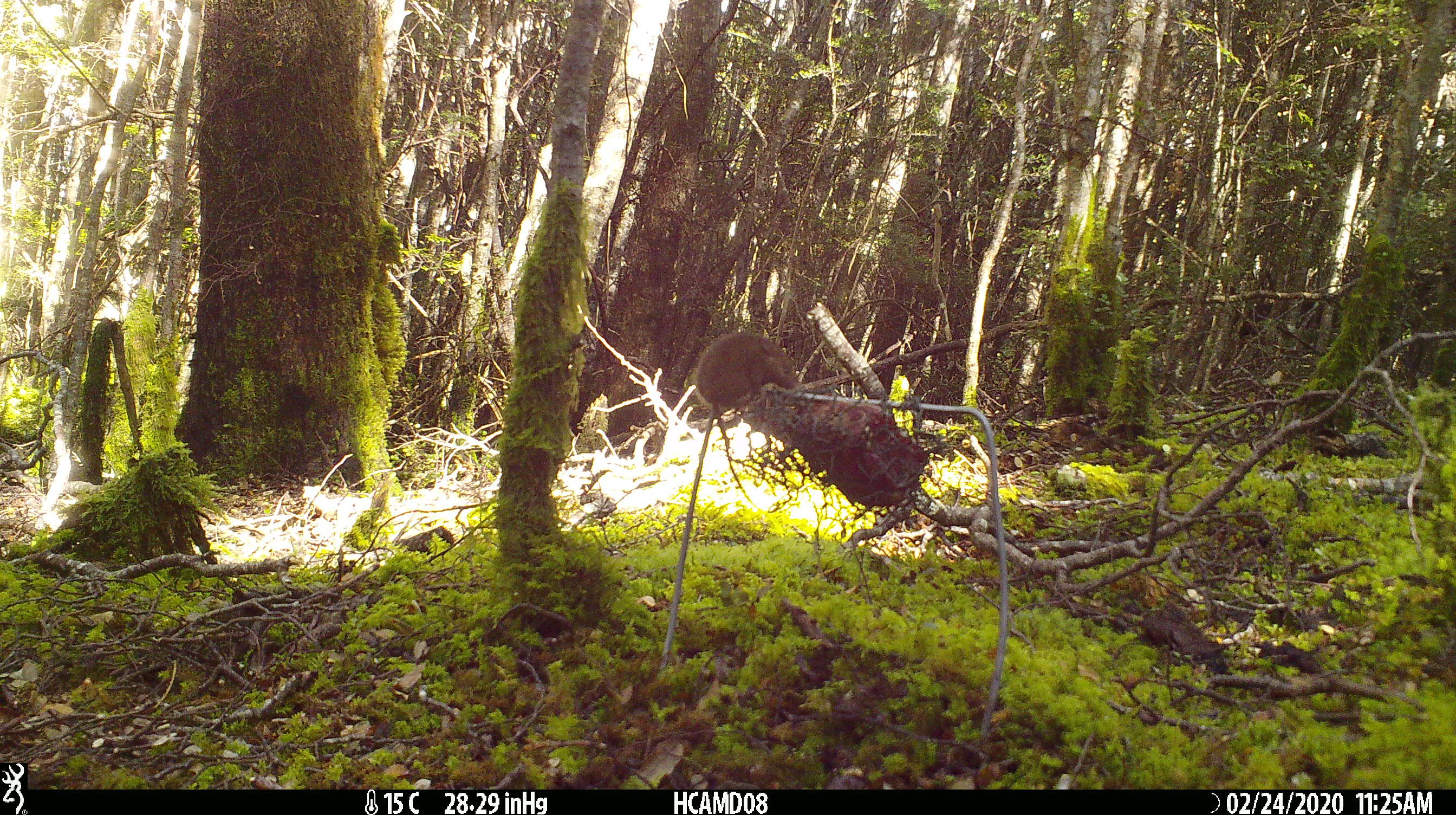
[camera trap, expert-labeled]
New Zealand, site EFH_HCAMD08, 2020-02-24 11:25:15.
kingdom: Animalia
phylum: Chordata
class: Mammalia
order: Rodentia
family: Muridae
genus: Mus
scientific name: Mus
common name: mouse